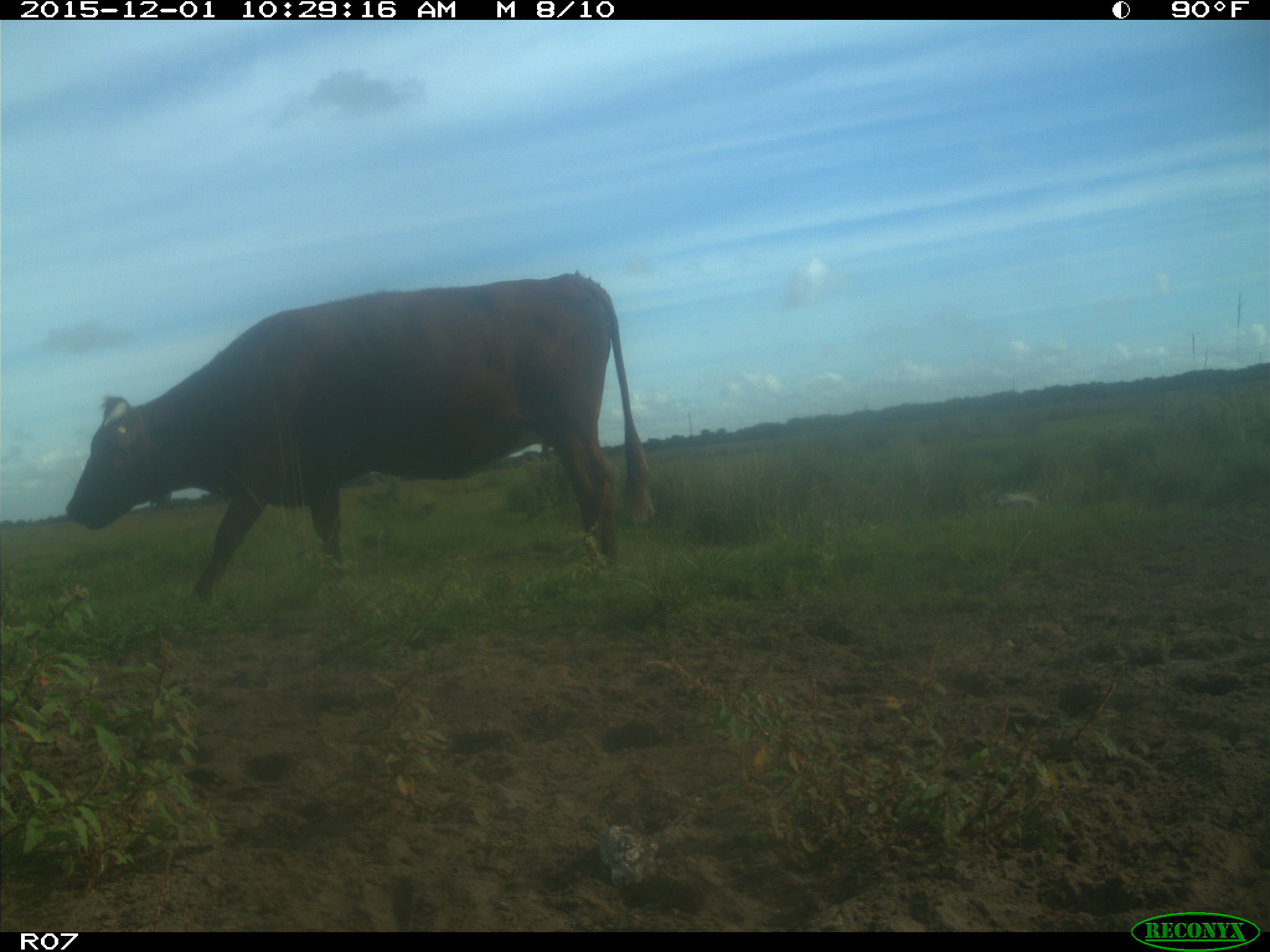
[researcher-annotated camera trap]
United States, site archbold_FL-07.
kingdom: Animalia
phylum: Chordata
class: Mammalia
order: Artiodactyla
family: Bovidae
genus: Bos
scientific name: Bos taurus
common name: domestic cow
Bos taurus (domestic cow).